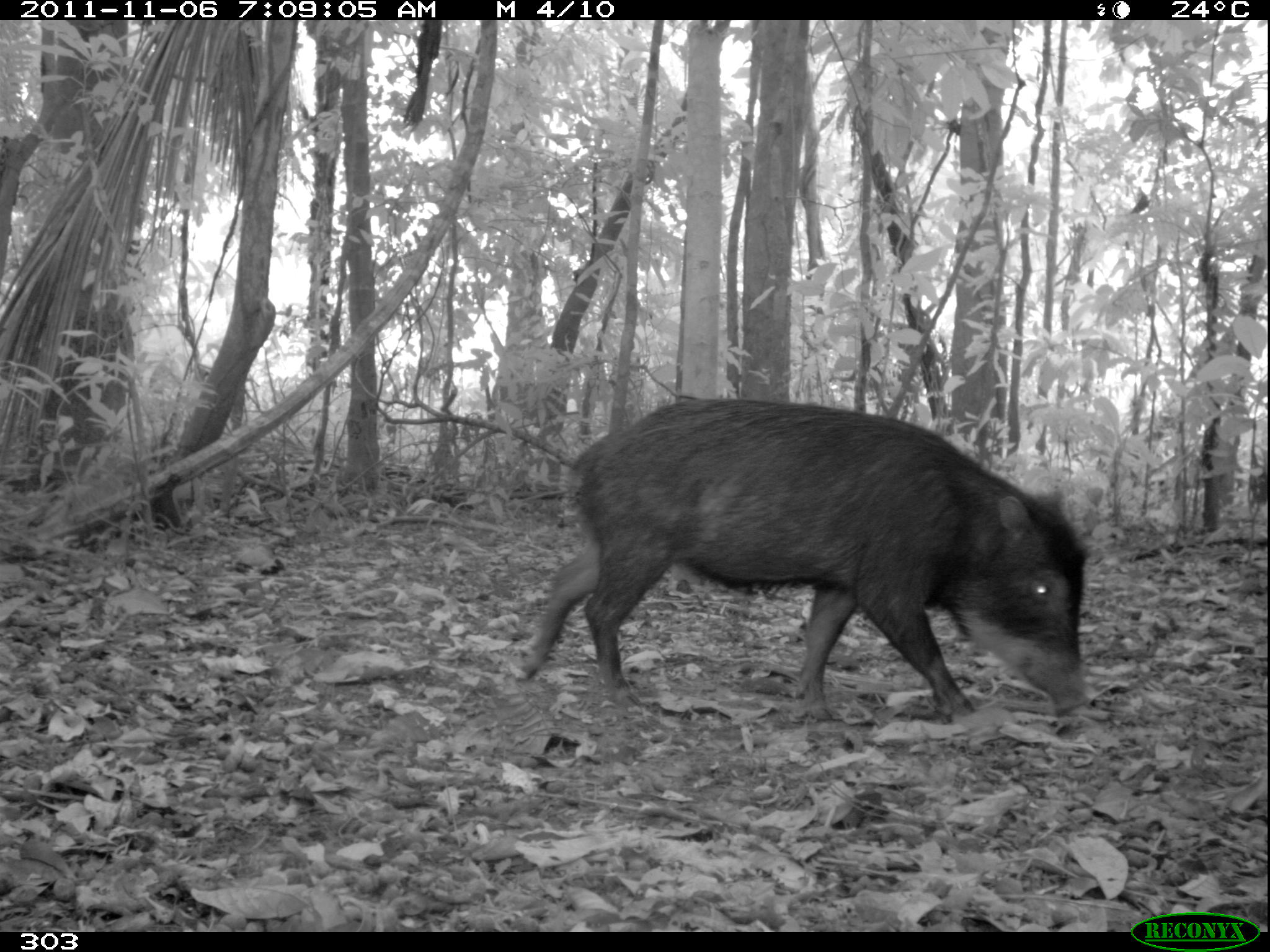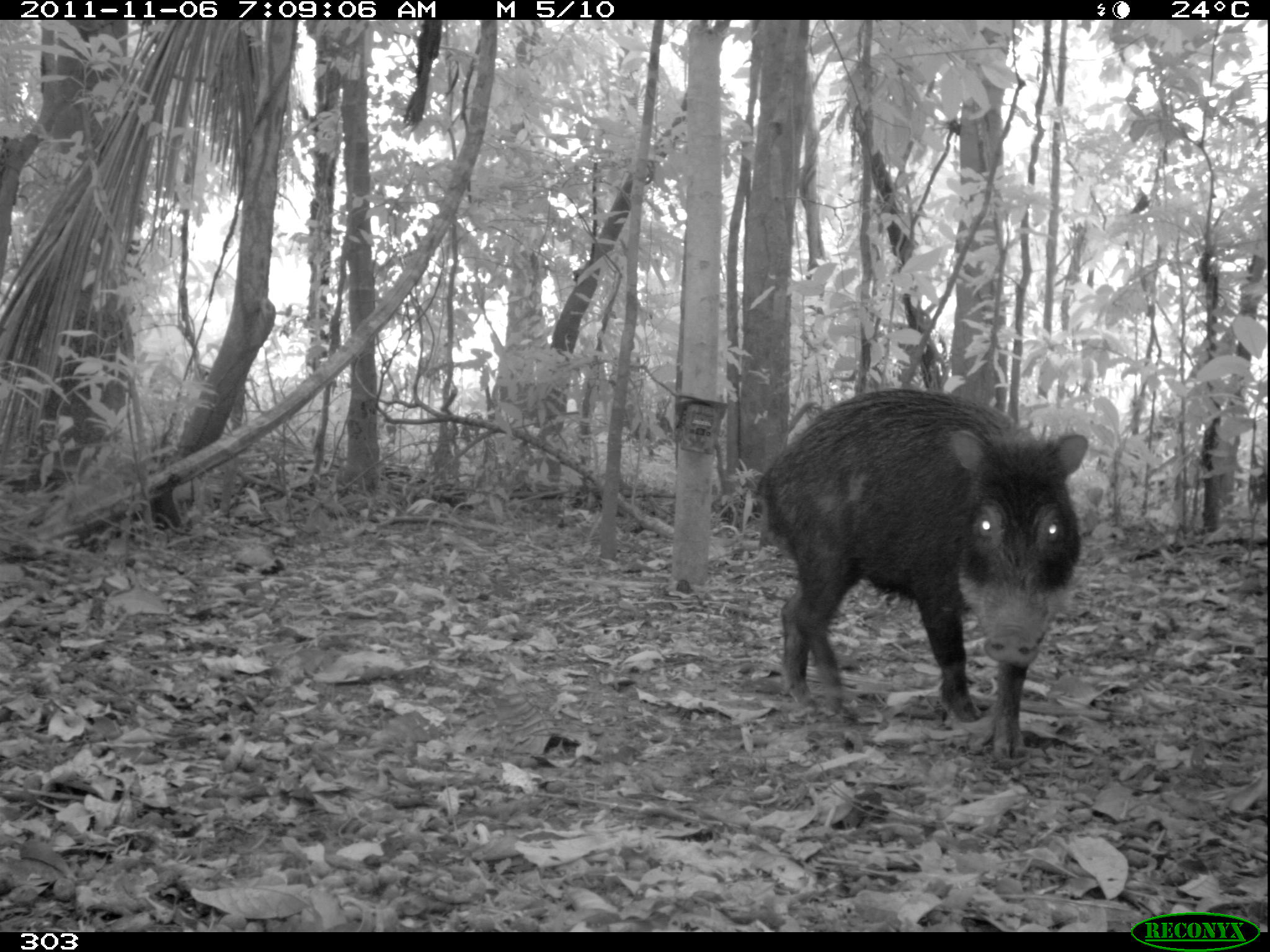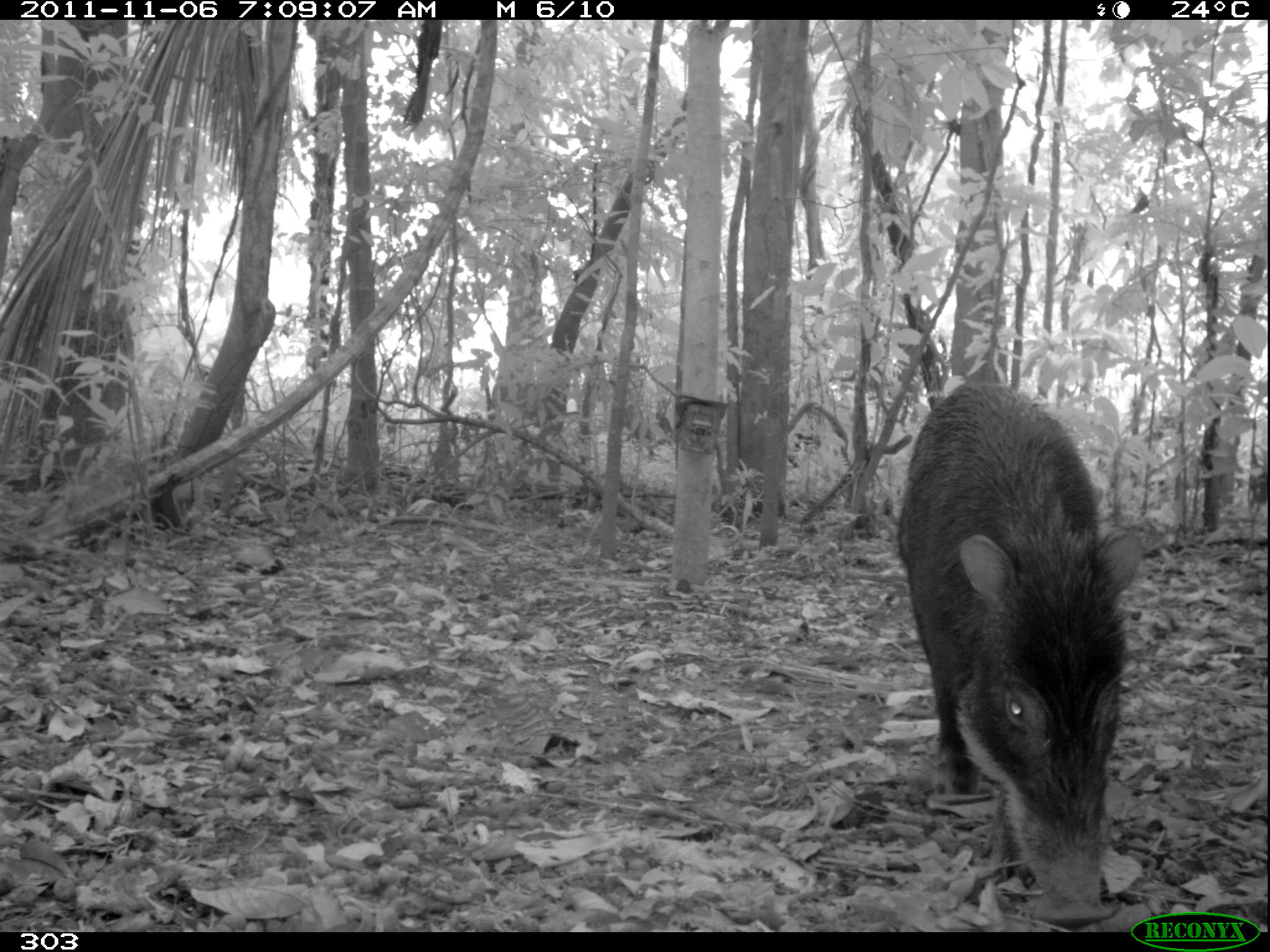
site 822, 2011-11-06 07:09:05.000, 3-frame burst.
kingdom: Animalia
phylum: Chordata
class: Mammalia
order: Artiodactyla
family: Tayassuidae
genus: Tayassu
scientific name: Tayassu pecari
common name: white-lipped peccary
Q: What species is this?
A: Tayassu pecari (white-lipped peccary).